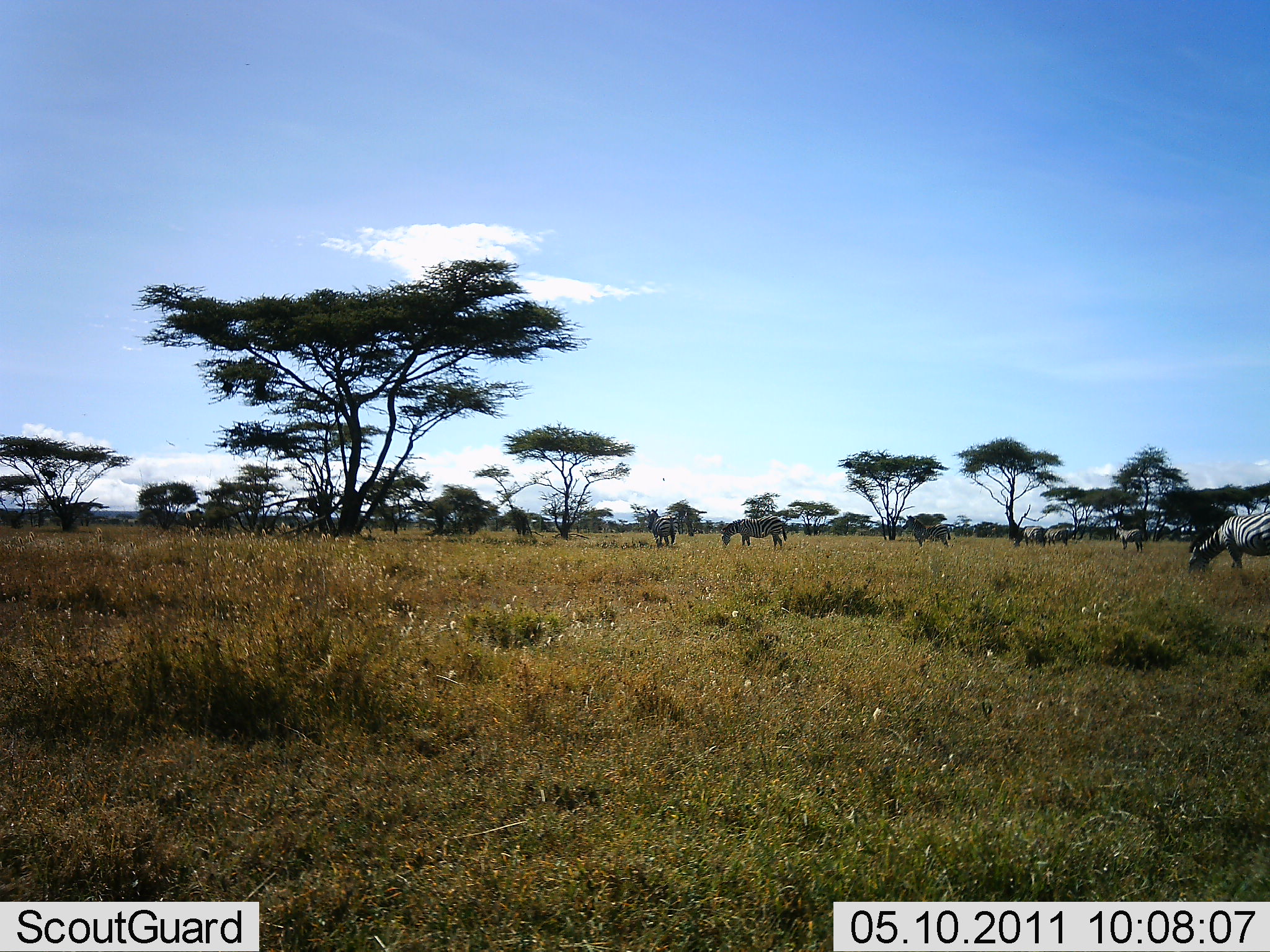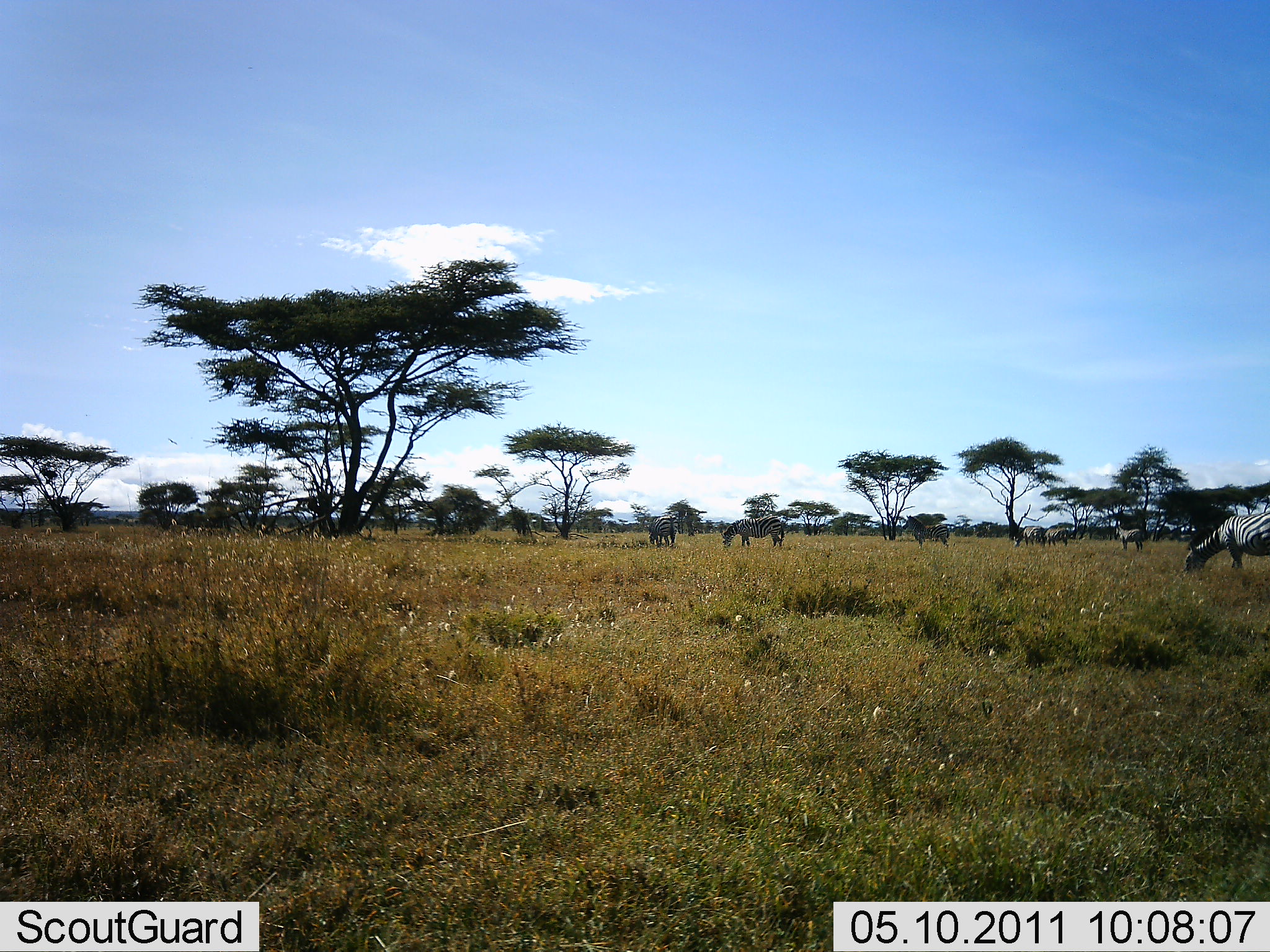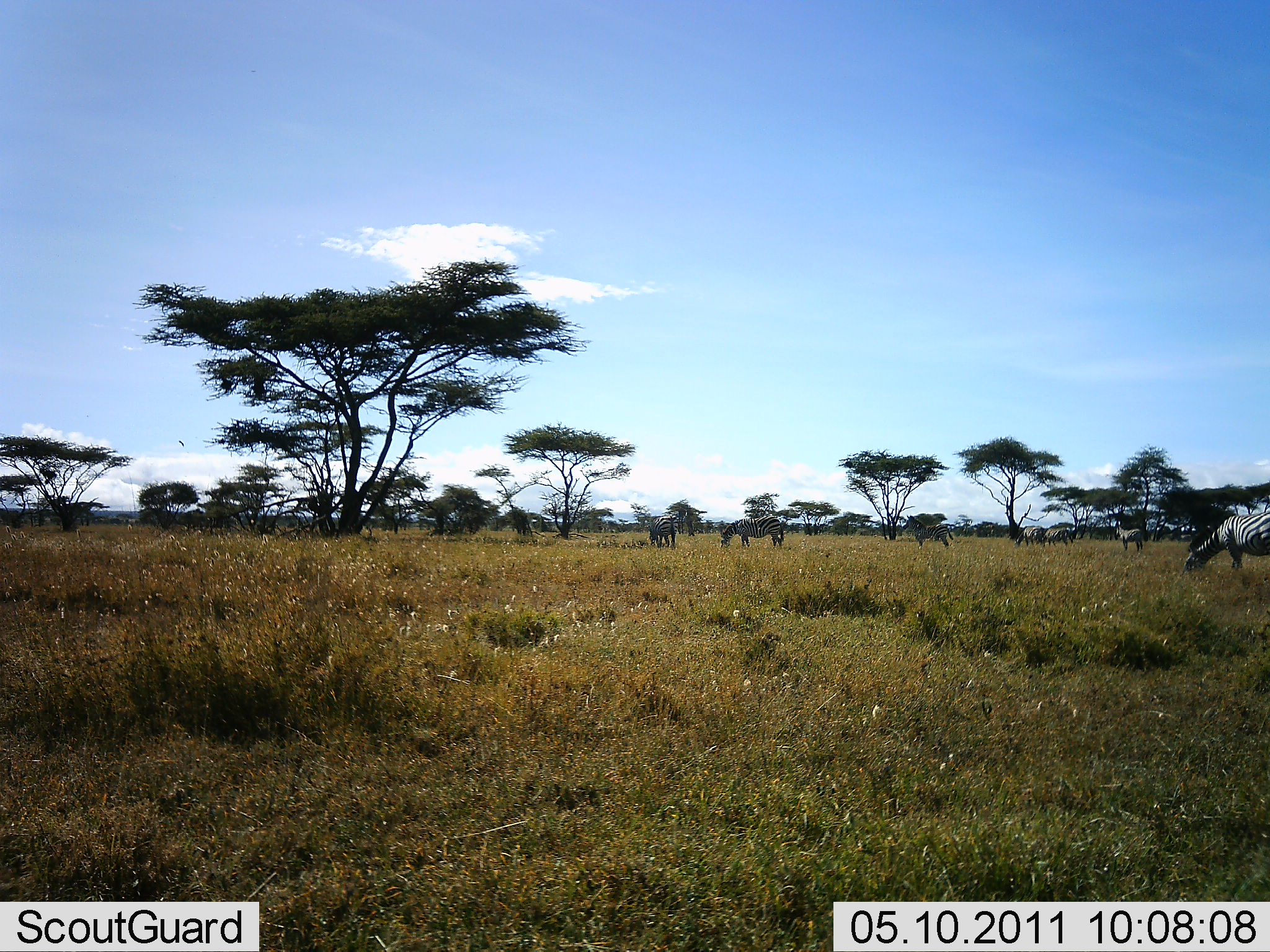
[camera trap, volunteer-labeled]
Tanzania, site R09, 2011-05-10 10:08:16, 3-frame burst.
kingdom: Animalia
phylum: Chordata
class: Mammalia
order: Perissodactyla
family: Equidae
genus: Equus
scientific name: Equus quagga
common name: plains zebra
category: zebra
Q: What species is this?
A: Zebra (plains zebra) (Equus quagga).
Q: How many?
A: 5.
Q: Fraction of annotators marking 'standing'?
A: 50%.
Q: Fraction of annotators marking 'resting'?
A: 0%.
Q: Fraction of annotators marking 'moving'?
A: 8%.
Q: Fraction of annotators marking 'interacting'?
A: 0%.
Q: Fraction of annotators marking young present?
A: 0%.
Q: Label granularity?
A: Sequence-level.